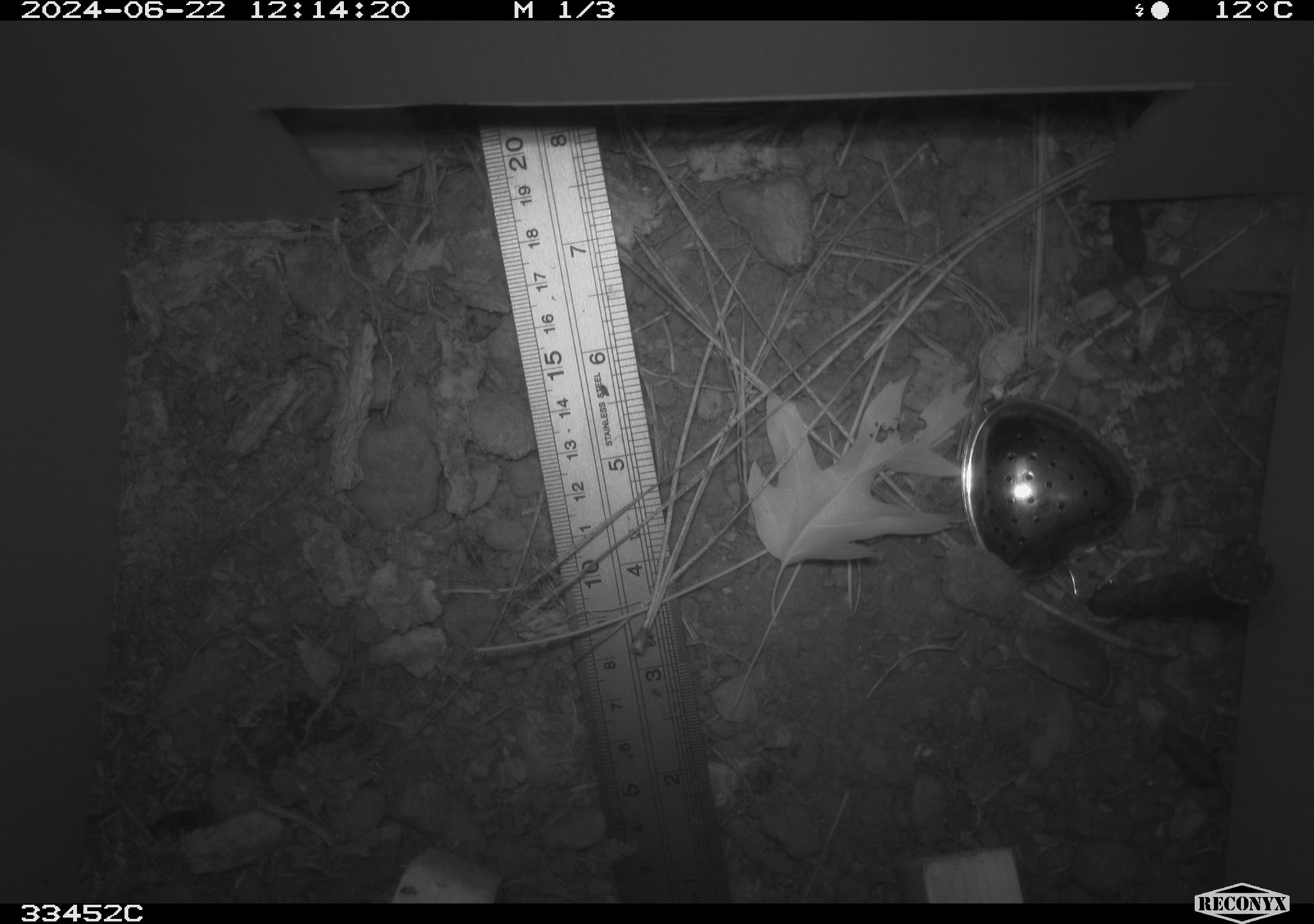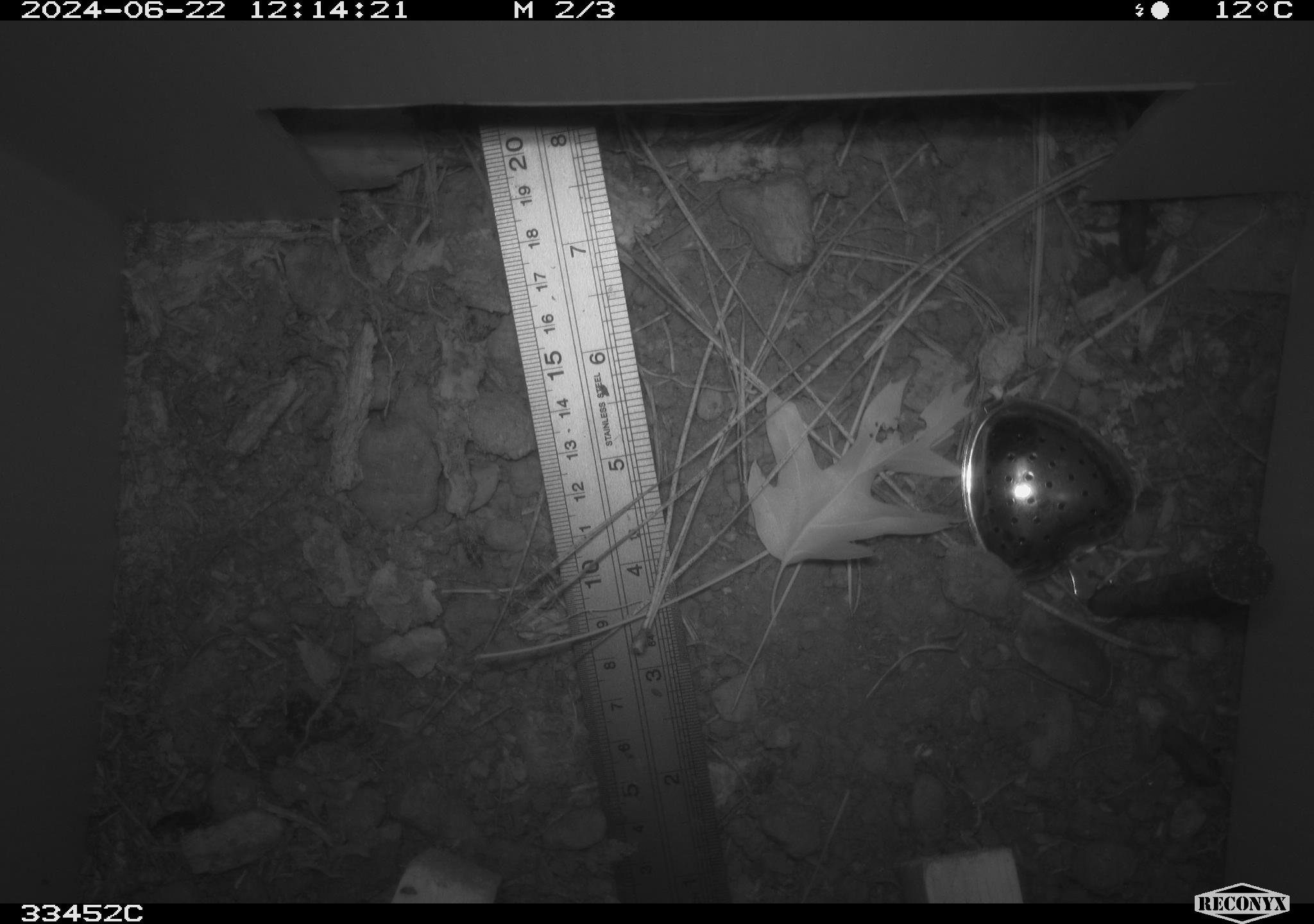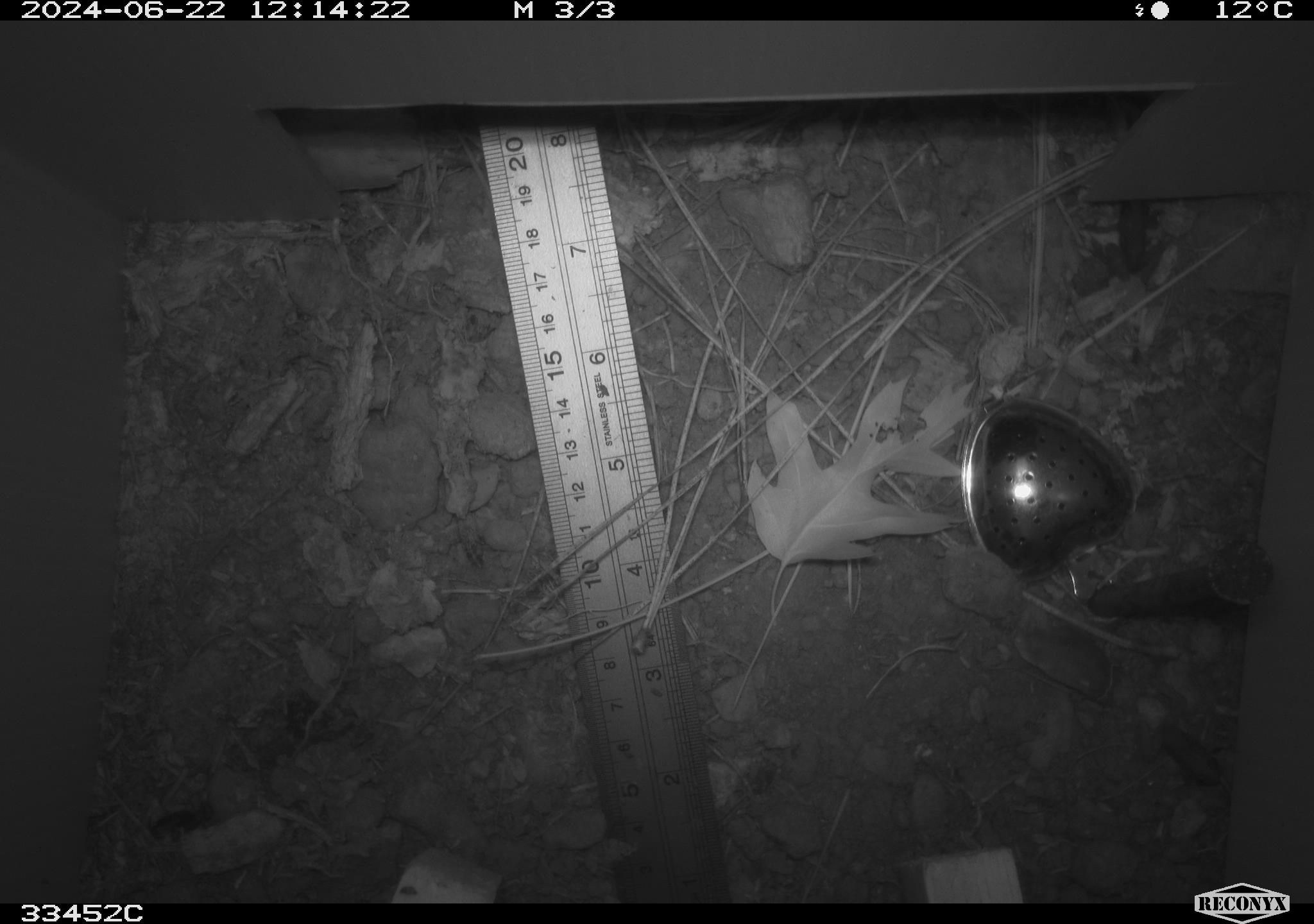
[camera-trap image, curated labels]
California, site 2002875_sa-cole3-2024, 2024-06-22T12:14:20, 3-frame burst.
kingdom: Animalia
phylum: Chordata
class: Amphibia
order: Anura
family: Hylidae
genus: Pseudacris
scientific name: Pseudacris regilla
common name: sierran treefrog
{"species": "sierran treefrog (Pseudacris regilla)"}